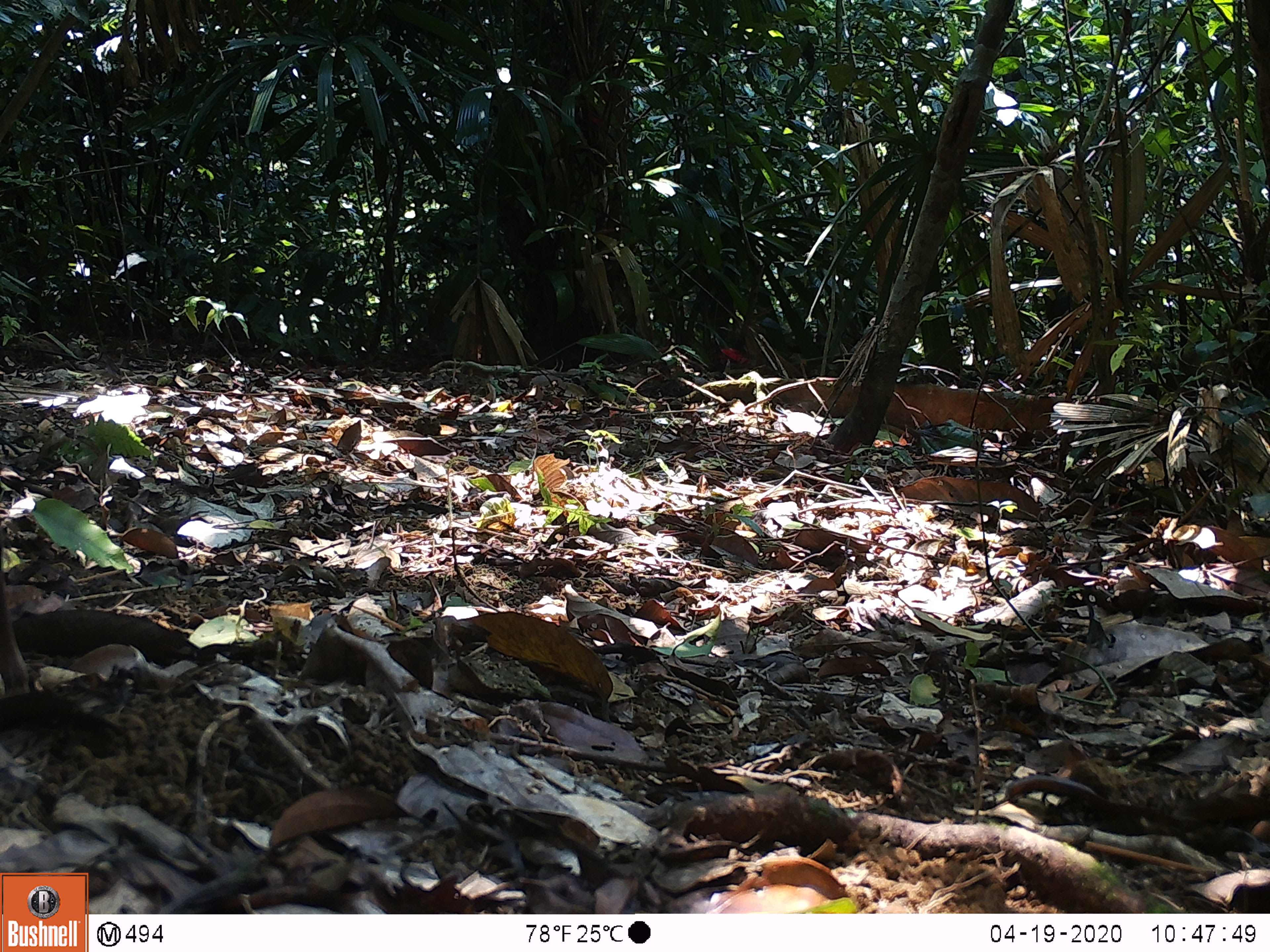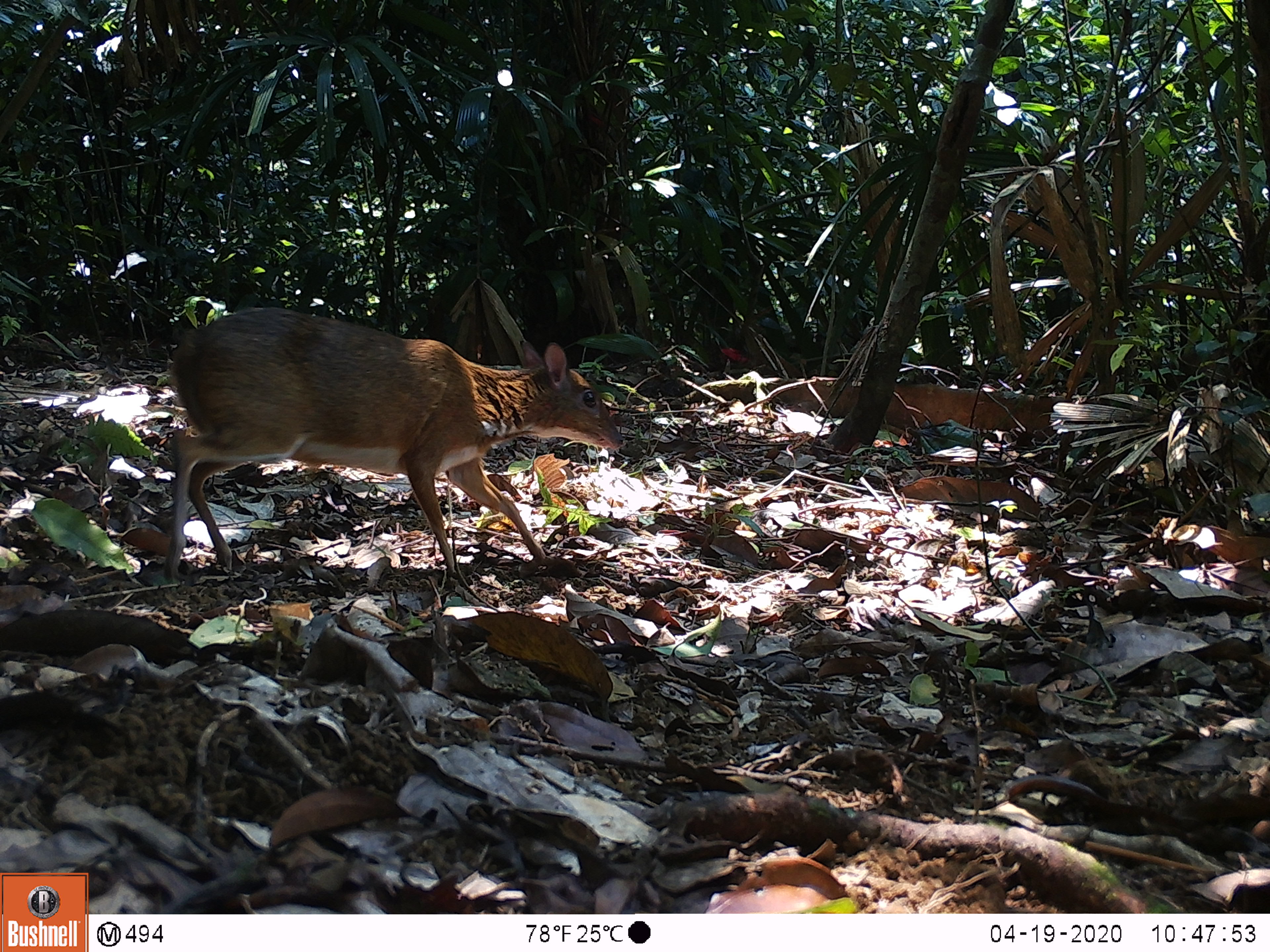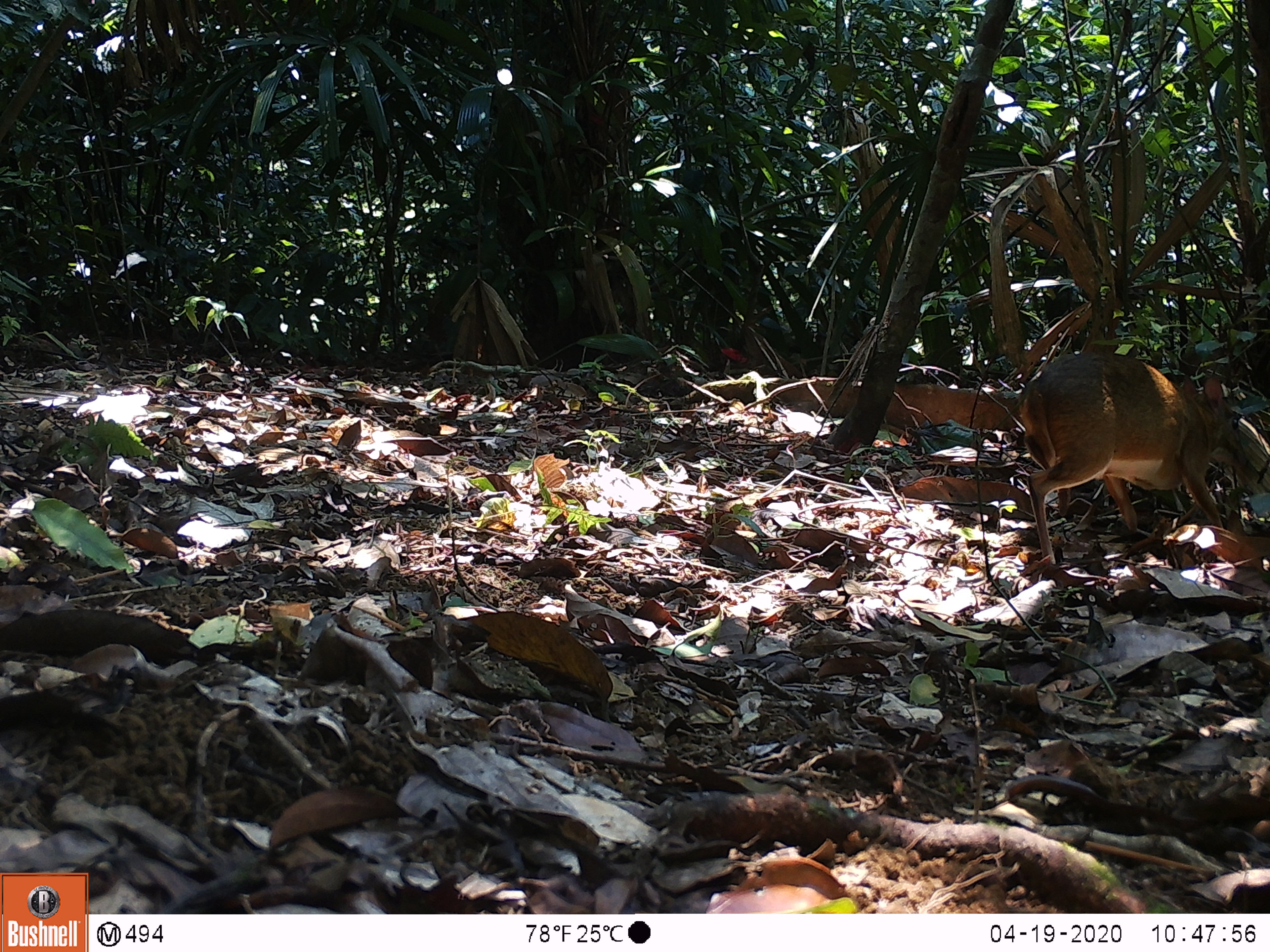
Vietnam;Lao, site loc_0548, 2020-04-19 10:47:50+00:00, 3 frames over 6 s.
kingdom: Animalia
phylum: Chordata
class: Mammalia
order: Artiodactyla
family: Tragulidae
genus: Moschiola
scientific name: Moschiola meminna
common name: chevrotain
Chevrotain (Moschiola meminna). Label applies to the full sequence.